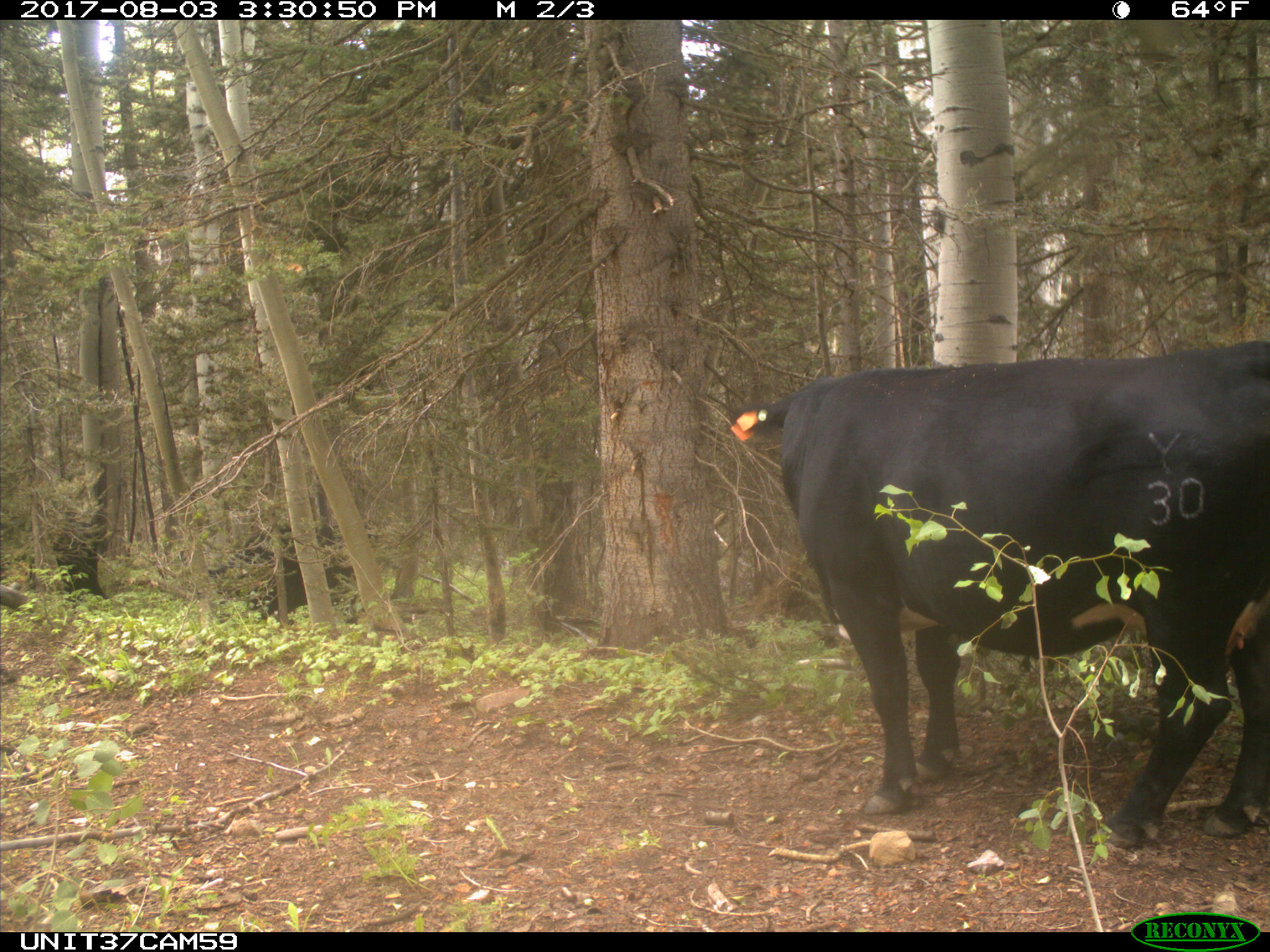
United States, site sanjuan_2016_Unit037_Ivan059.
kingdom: Animalia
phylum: Chordata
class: Mammalia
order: Artiodactyla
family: Bovidae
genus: Bos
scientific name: Bos taurus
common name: domestic cow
Bos taurus (domestic cow).